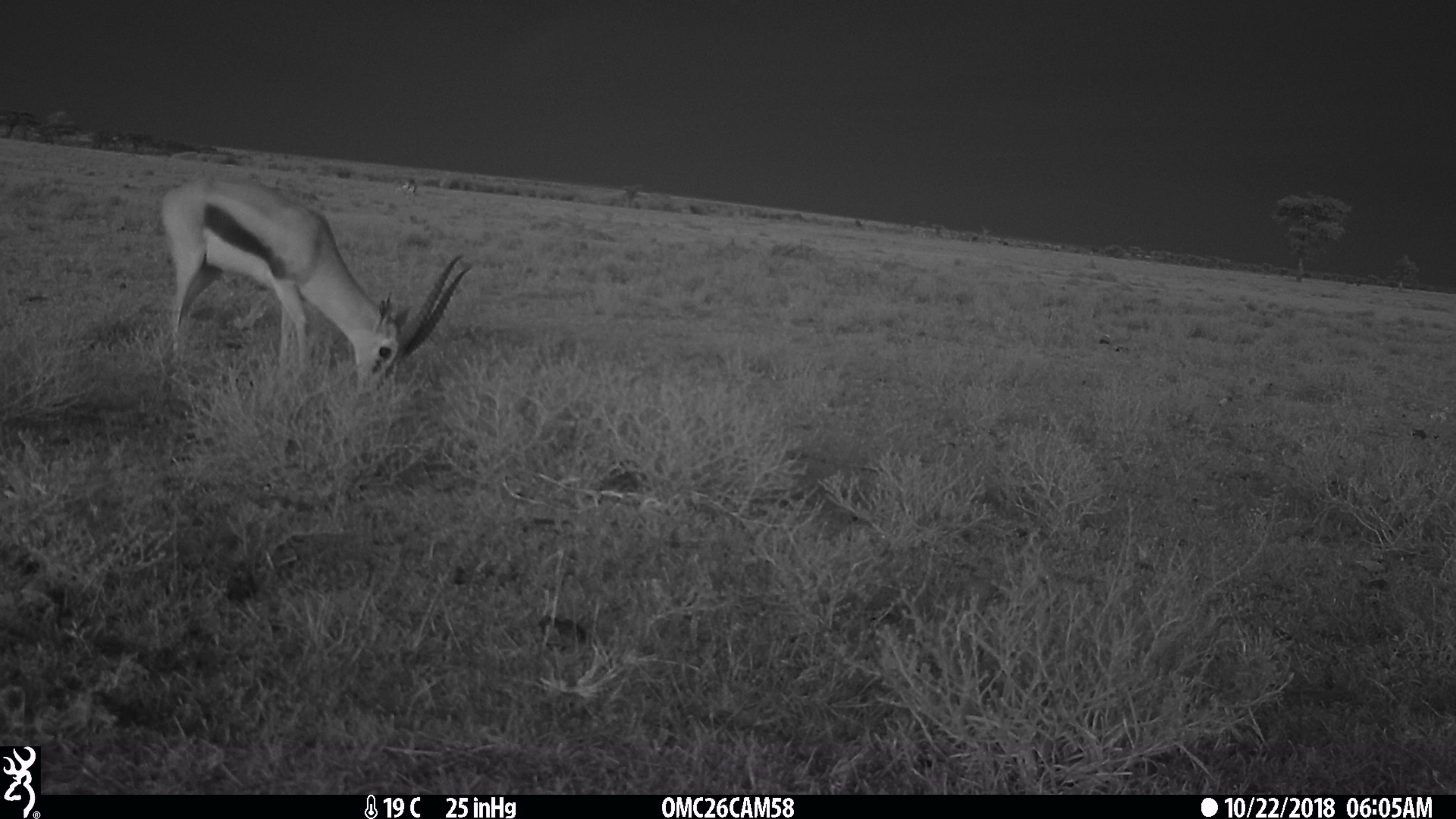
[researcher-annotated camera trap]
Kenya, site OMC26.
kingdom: Animalia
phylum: Chordata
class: Mammalia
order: Artiodactyla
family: Bovidae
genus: Eudorcas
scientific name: Eudorcas thomsonii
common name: thomon's gazelle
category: gazelle thomsons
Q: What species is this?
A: Gazelle thomsons (thomon's gazelle) (Eudorcas thomsonii).